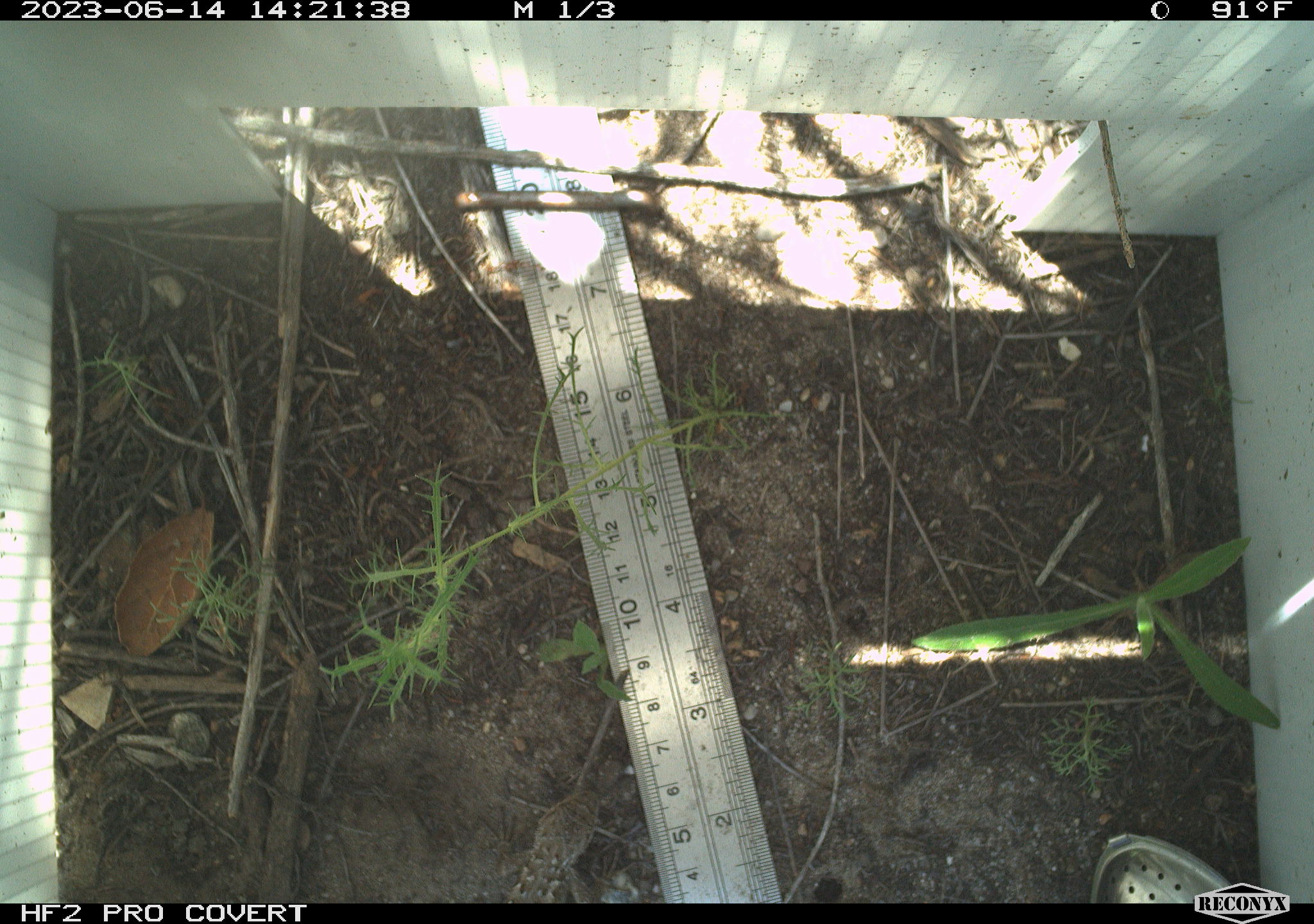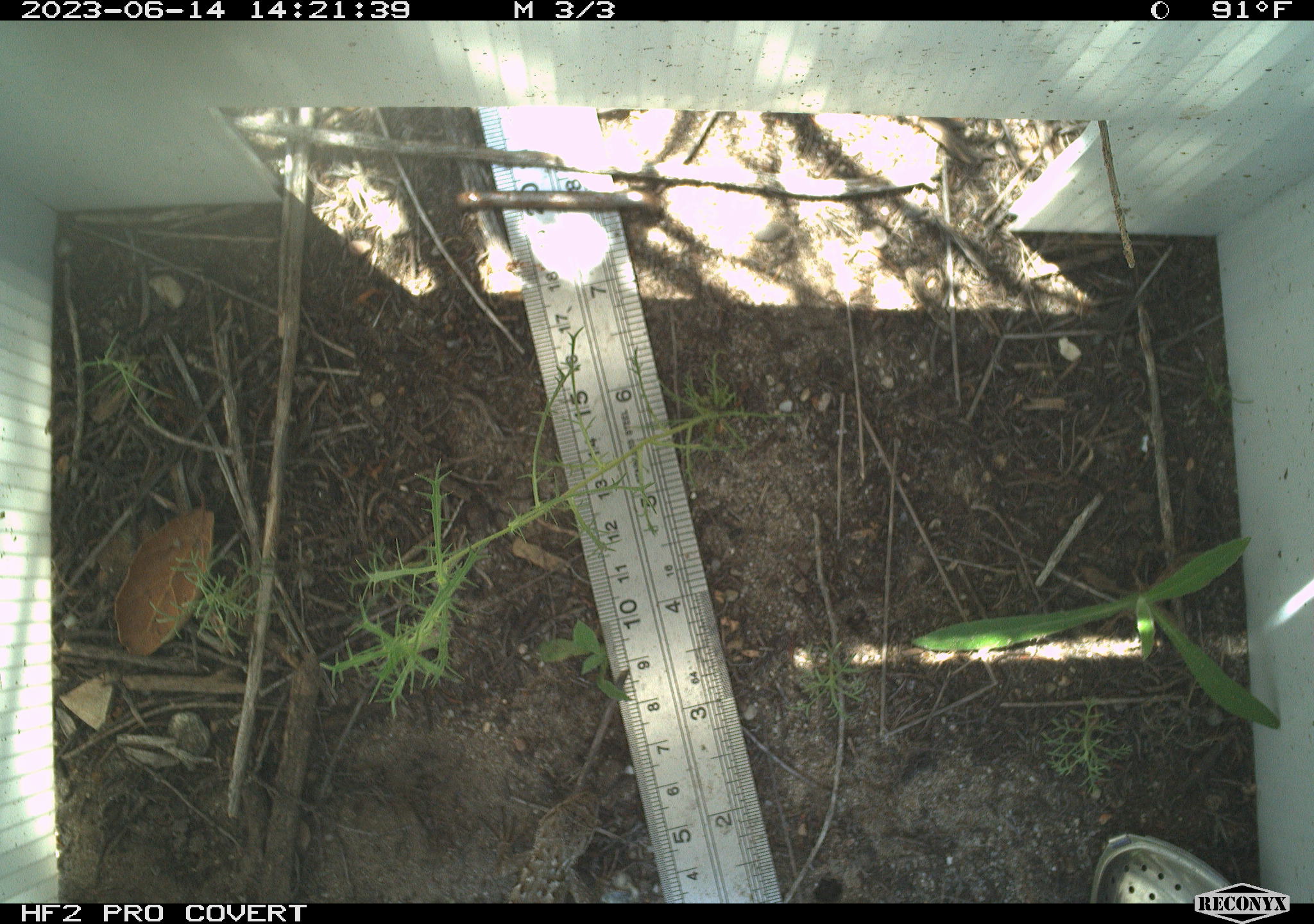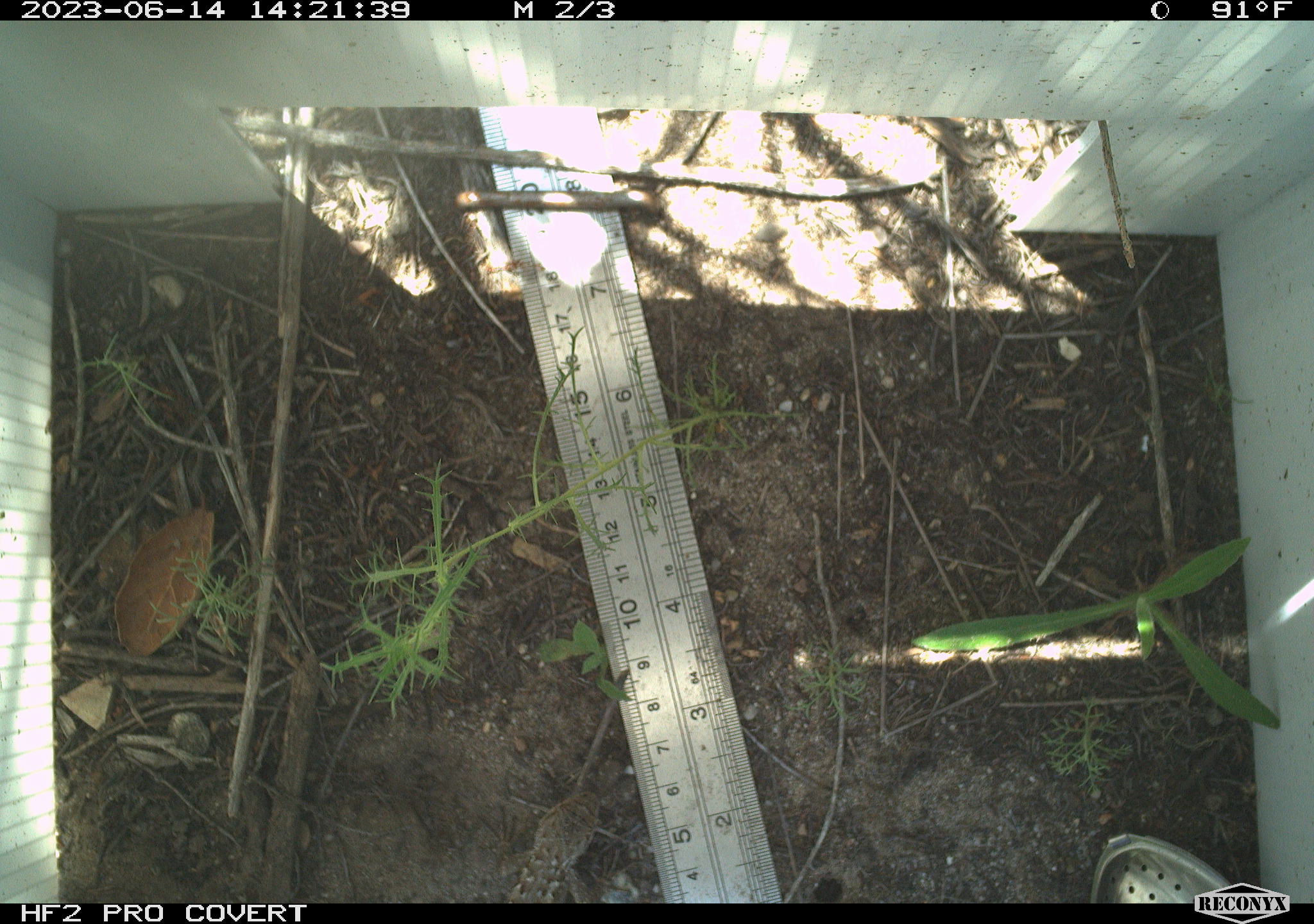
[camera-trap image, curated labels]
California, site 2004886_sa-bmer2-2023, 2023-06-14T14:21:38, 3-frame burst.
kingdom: Animalia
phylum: Chordata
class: Reptilia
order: Squamata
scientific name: Squamata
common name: lizards and snakes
Lizards and snakes (Squamata).